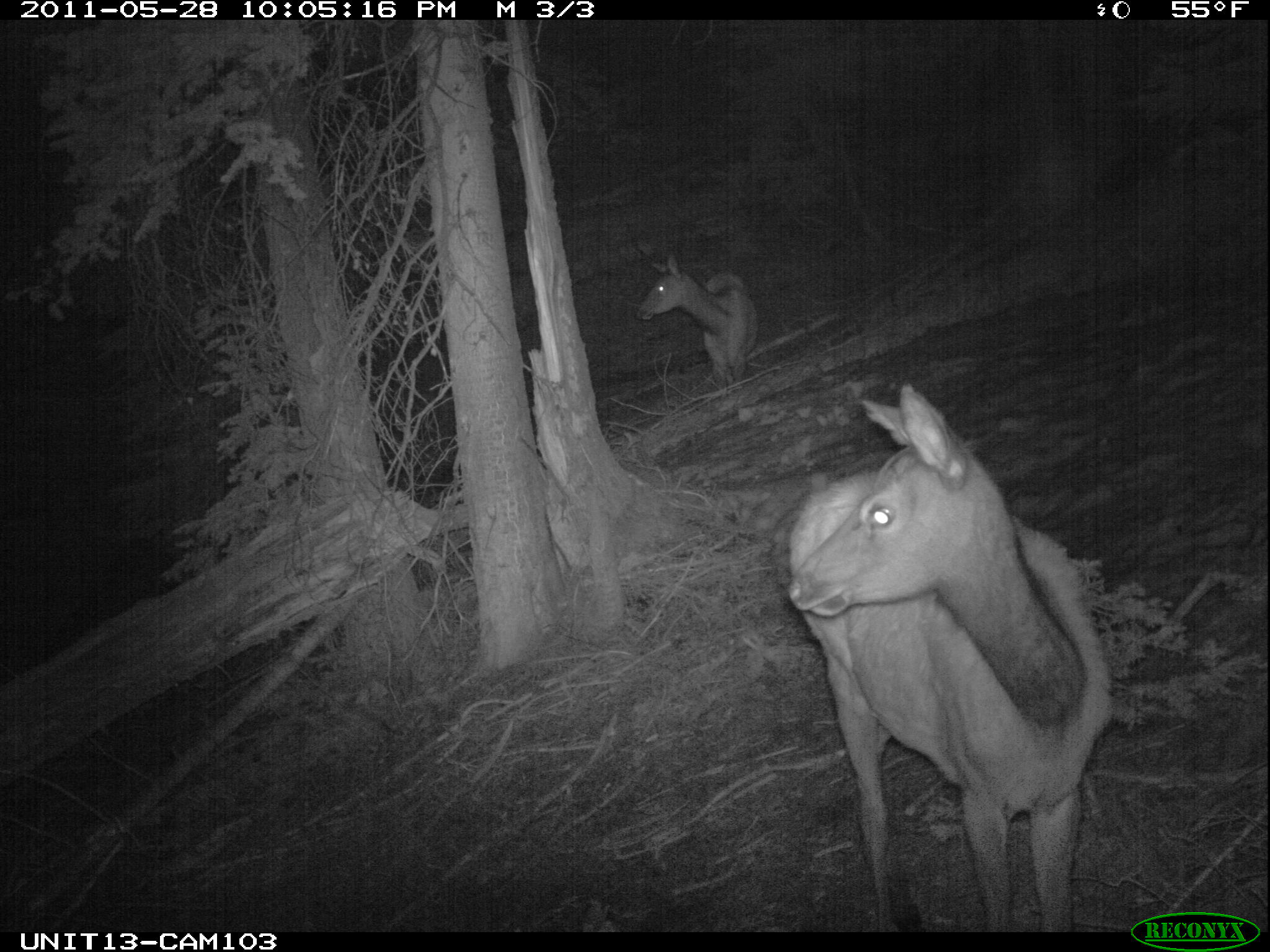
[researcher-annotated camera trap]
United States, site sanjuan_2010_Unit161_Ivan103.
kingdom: Animalia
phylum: Chordata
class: Mammalia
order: Artiodactyla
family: Cervidae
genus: Cervus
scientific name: Cervus elaphus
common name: red deer